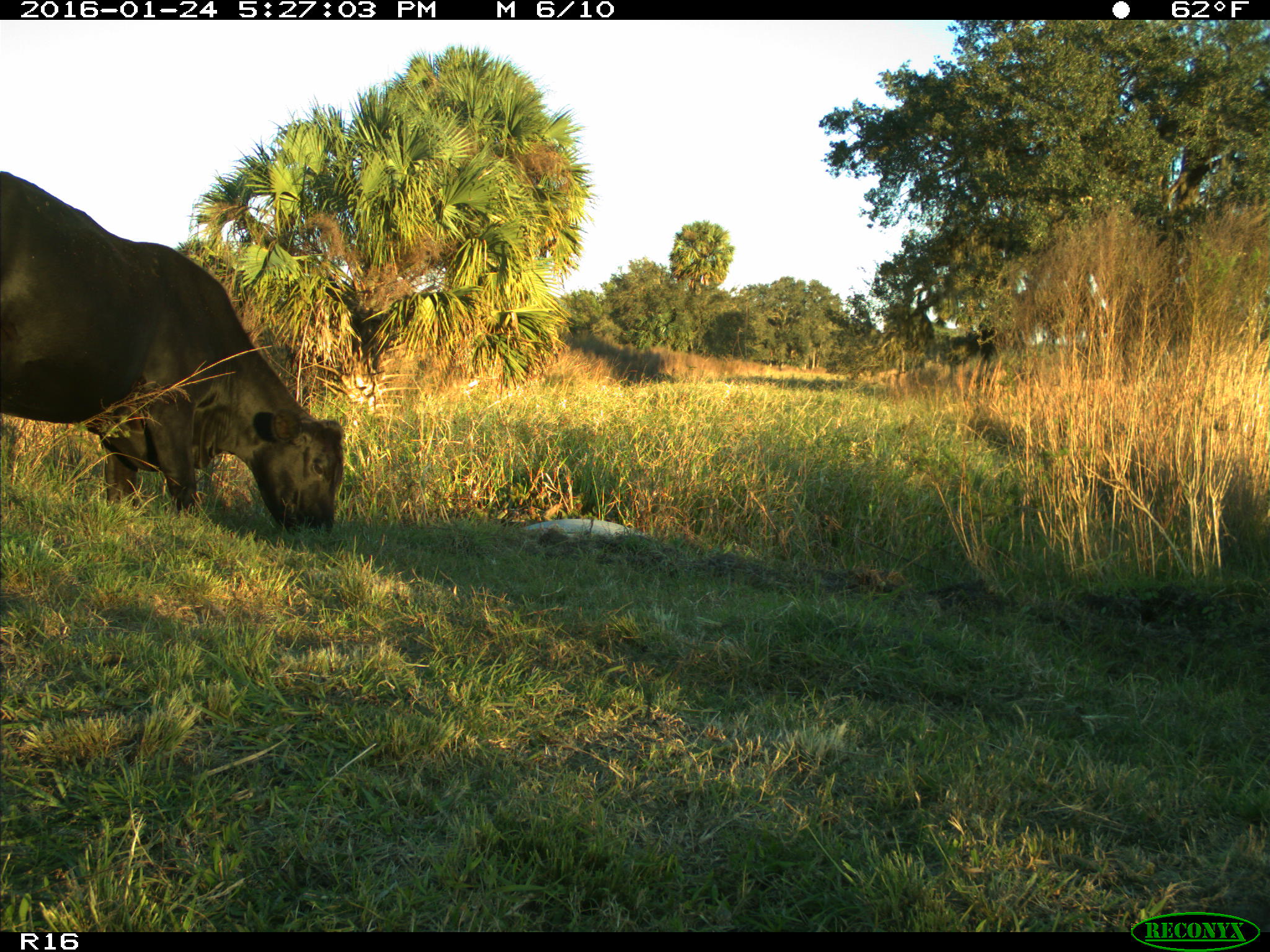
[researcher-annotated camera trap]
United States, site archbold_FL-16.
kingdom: Animalia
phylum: Chordata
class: Mammalia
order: Artiodactyla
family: Bovidae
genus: Bos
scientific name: Bos taurus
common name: domestic cow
Bos taurus (domestic cow).